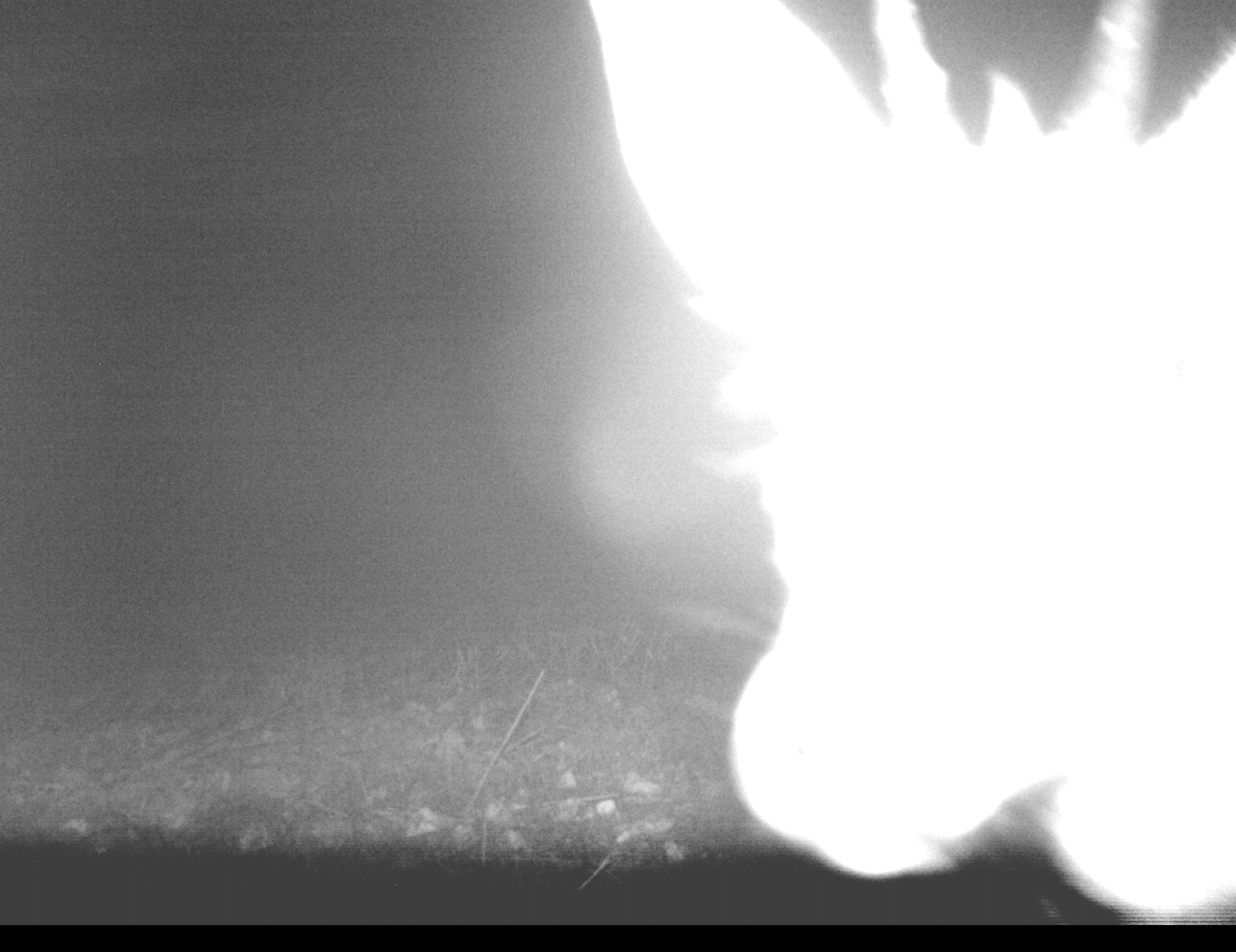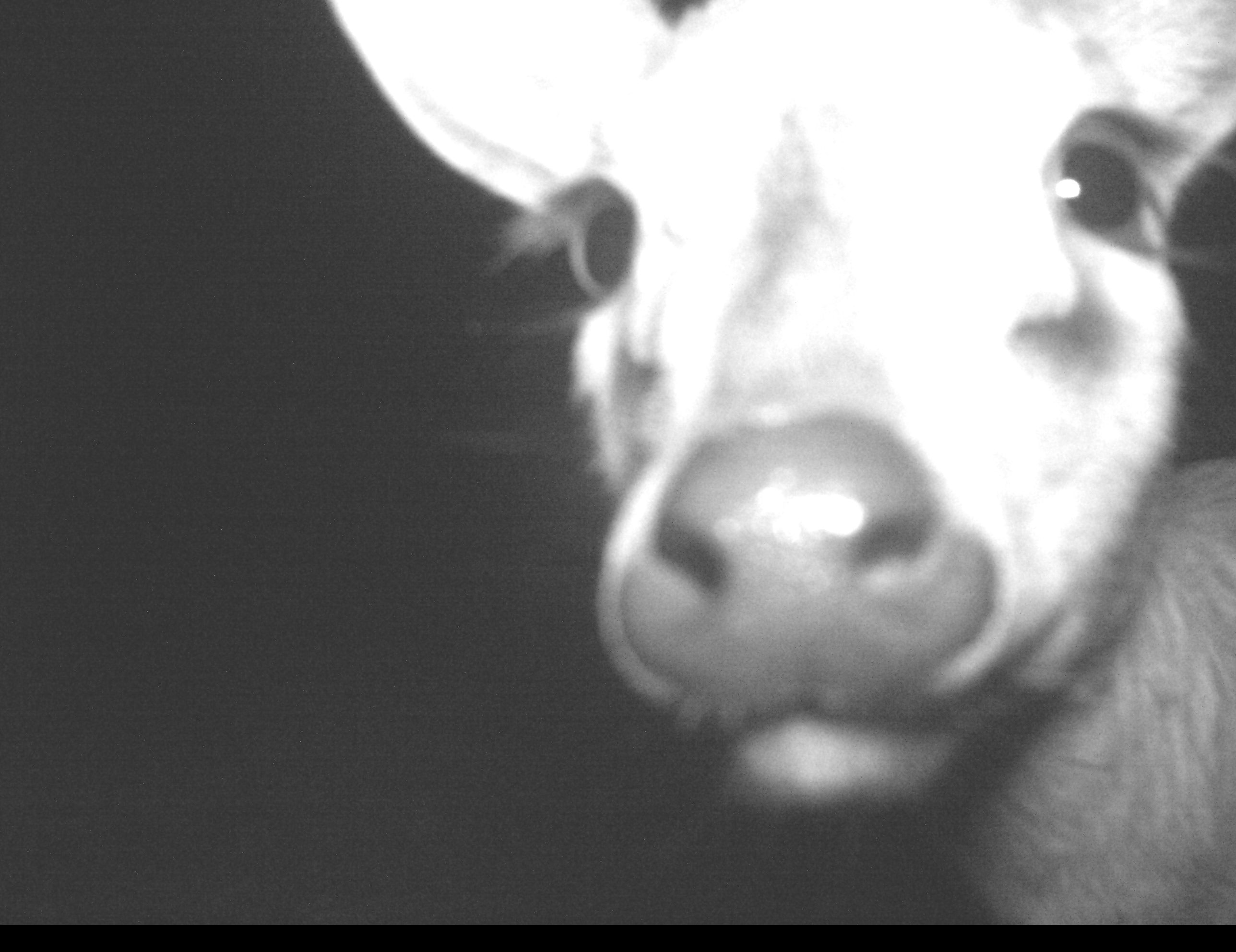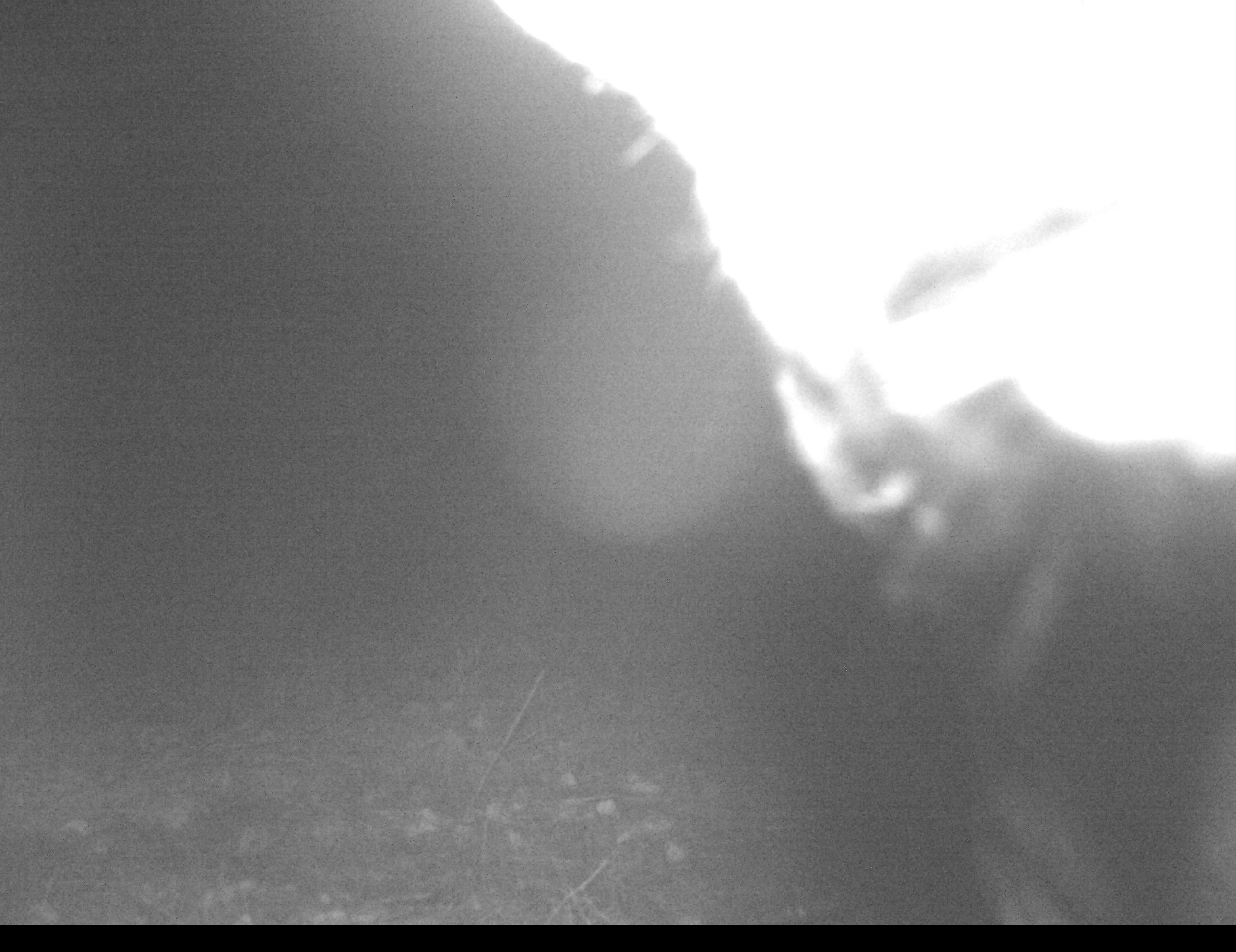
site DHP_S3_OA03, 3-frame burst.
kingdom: Animalia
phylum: Chordata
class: Mammalia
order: Artiodactyla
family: Bovidae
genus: Sylvicapra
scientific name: Sylvicapra grimmia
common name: common duiker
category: duikercommongrey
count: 1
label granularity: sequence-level